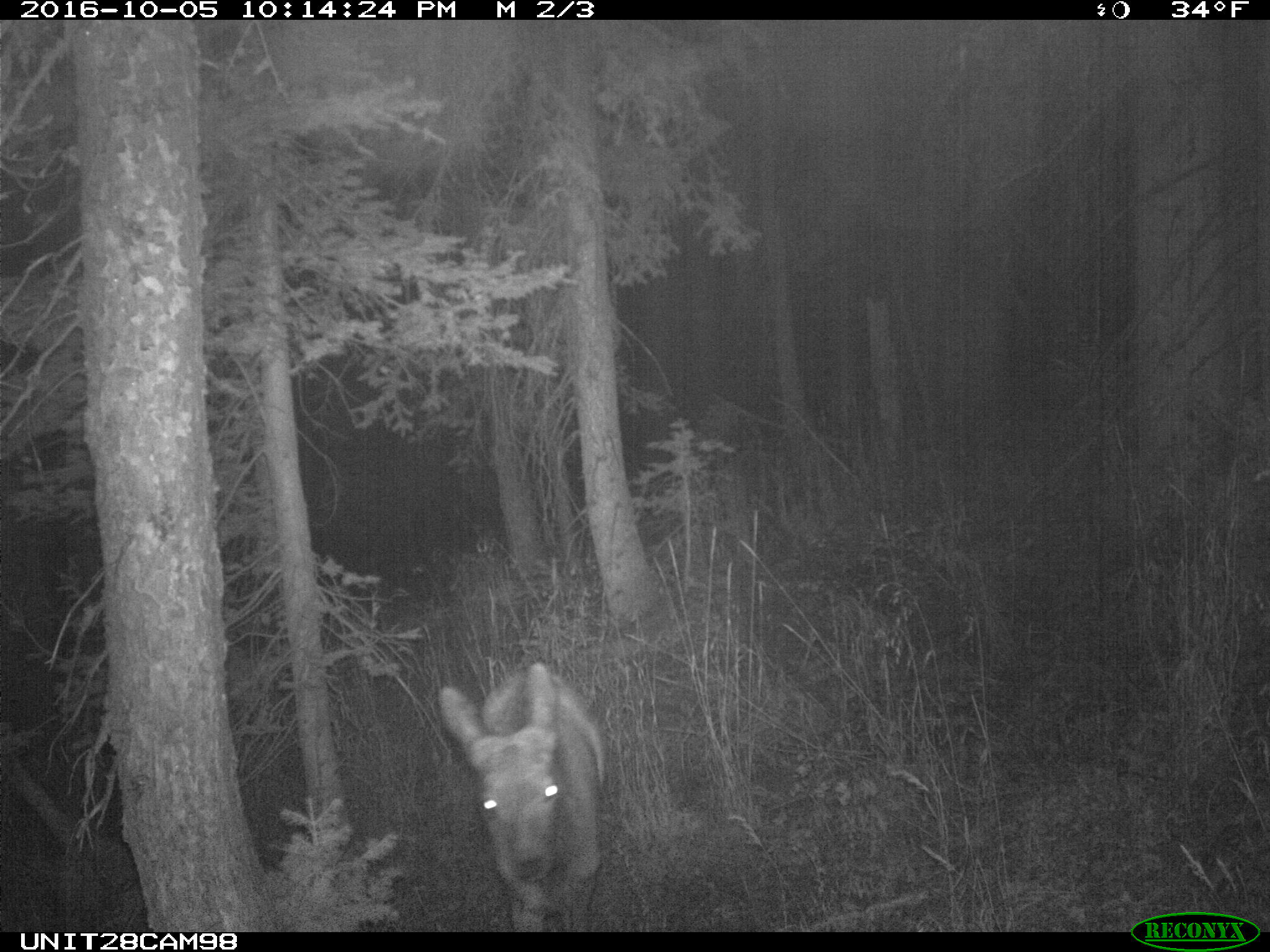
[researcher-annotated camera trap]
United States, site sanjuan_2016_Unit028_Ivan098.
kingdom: Animalia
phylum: Chordata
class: Mammalia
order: Artiodactyla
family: Cervidae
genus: Cervus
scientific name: Cervus elaphus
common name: red deer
Cervus elaphus (red deer).